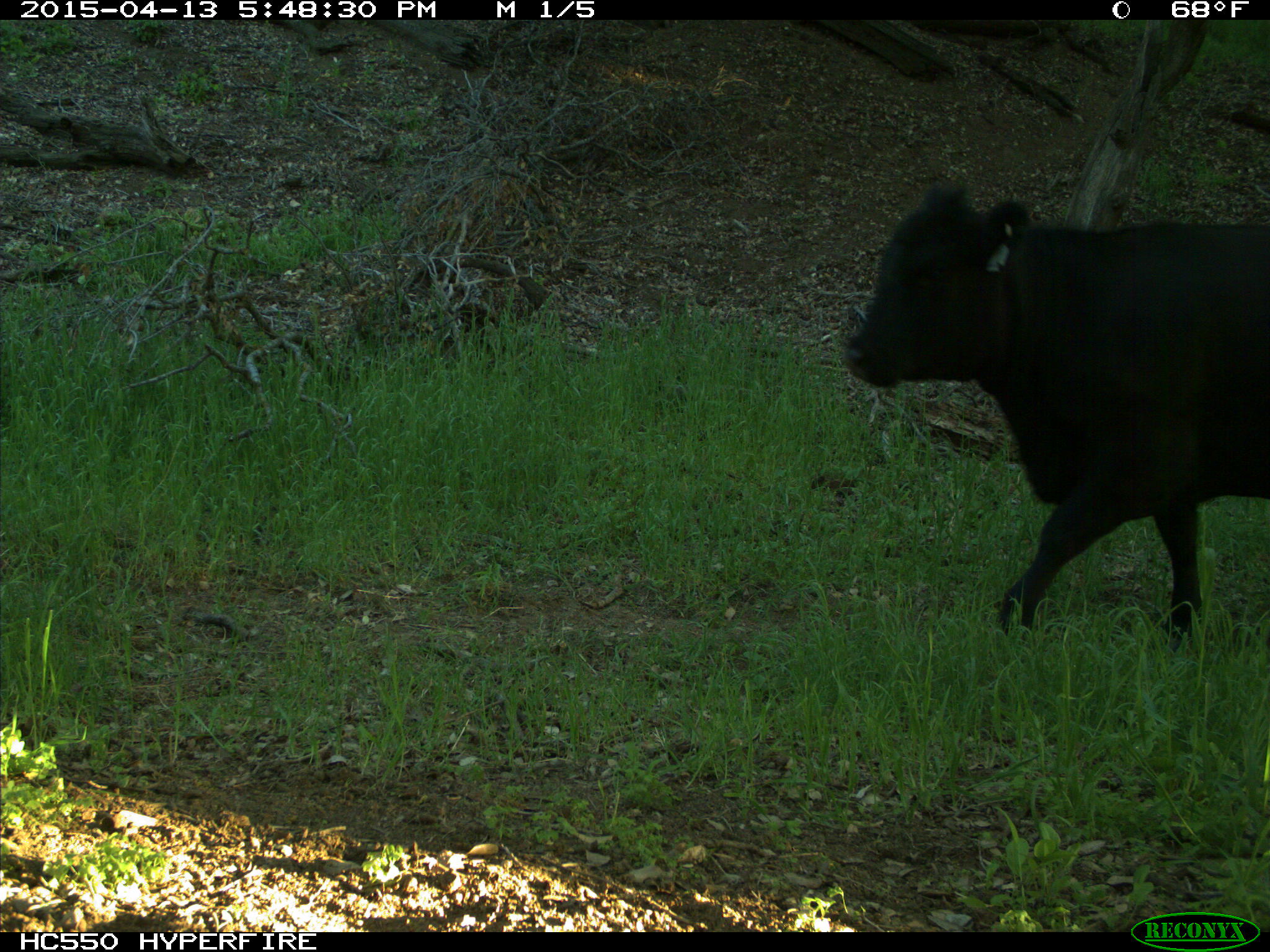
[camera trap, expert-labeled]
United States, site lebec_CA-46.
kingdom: Animalia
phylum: Chordata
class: Mammalia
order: Artiodactyla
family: Bovidae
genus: Bos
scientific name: Bos taurus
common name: domestic cow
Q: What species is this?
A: Bos taurus (domestic cow).